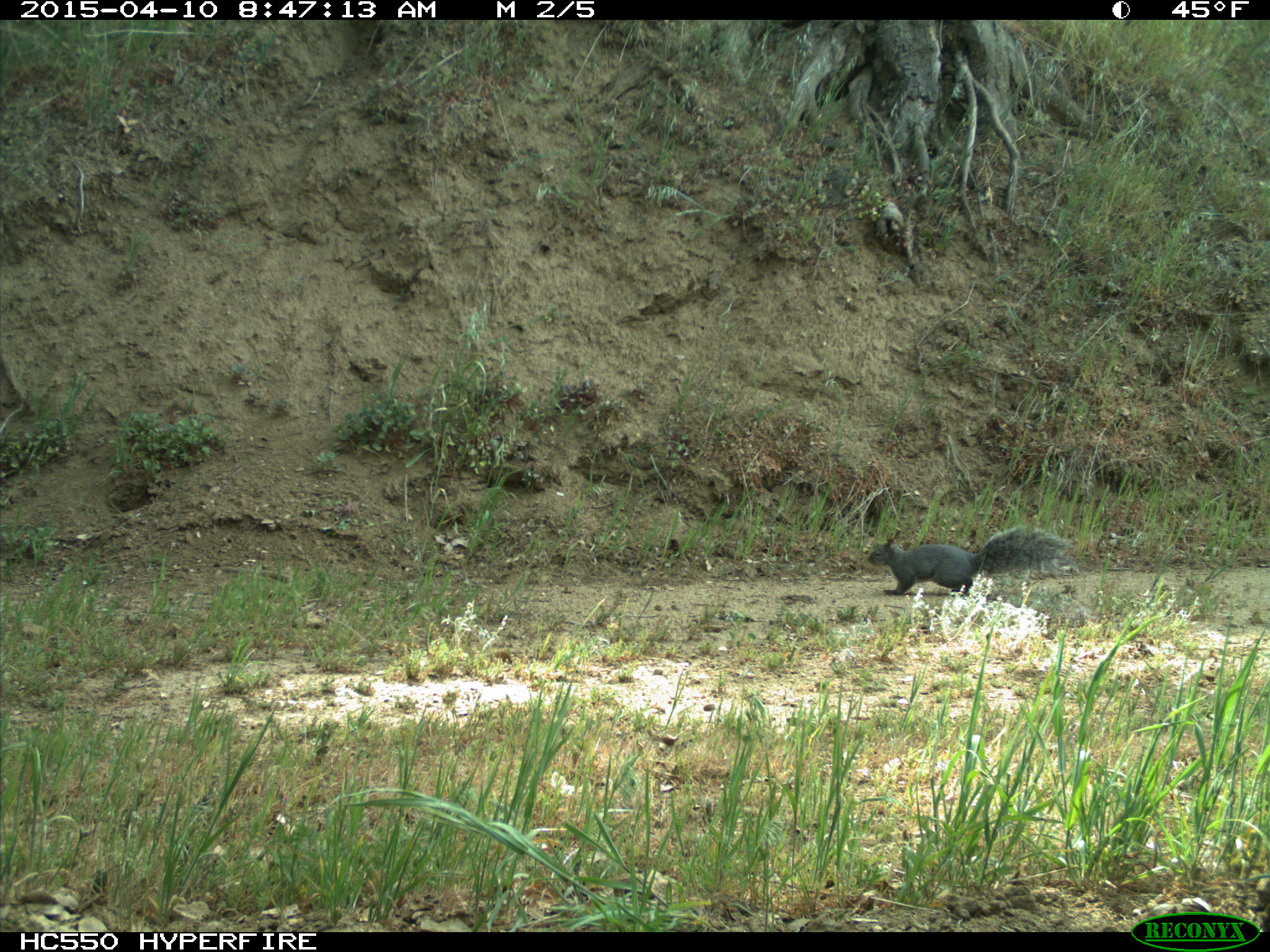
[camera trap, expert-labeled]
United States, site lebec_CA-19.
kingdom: Animalia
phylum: Chordata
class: Mammalia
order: Rodentia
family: Sciuridae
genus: Sciurus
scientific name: Sciurus carolinensis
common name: eastern gray squirrel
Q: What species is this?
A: Sciurus carolinensis (eastern gray squirrel).